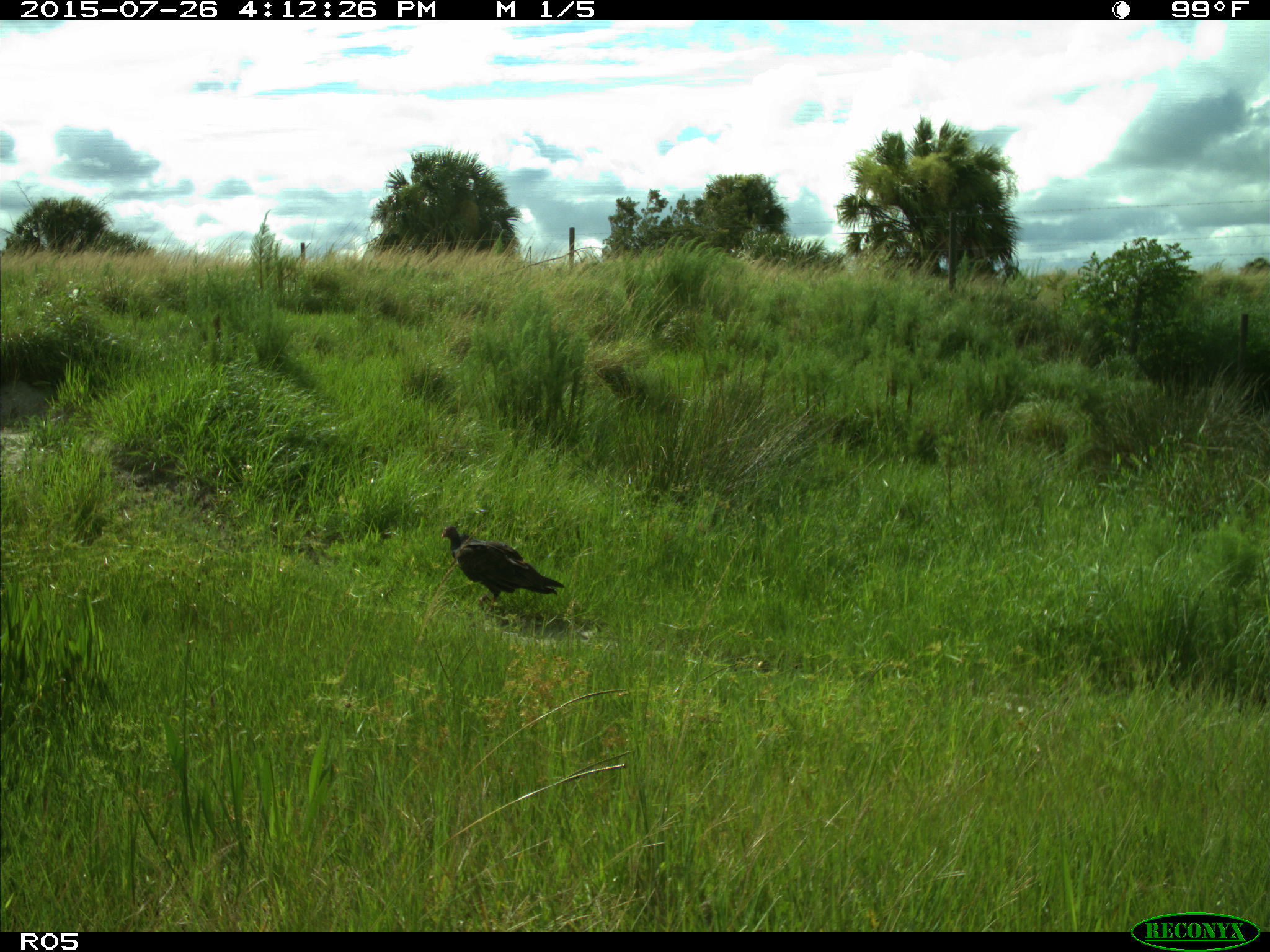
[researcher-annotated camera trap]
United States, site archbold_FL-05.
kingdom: Animalia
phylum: Chordata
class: Aves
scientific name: Aves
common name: birds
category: unidentified bird